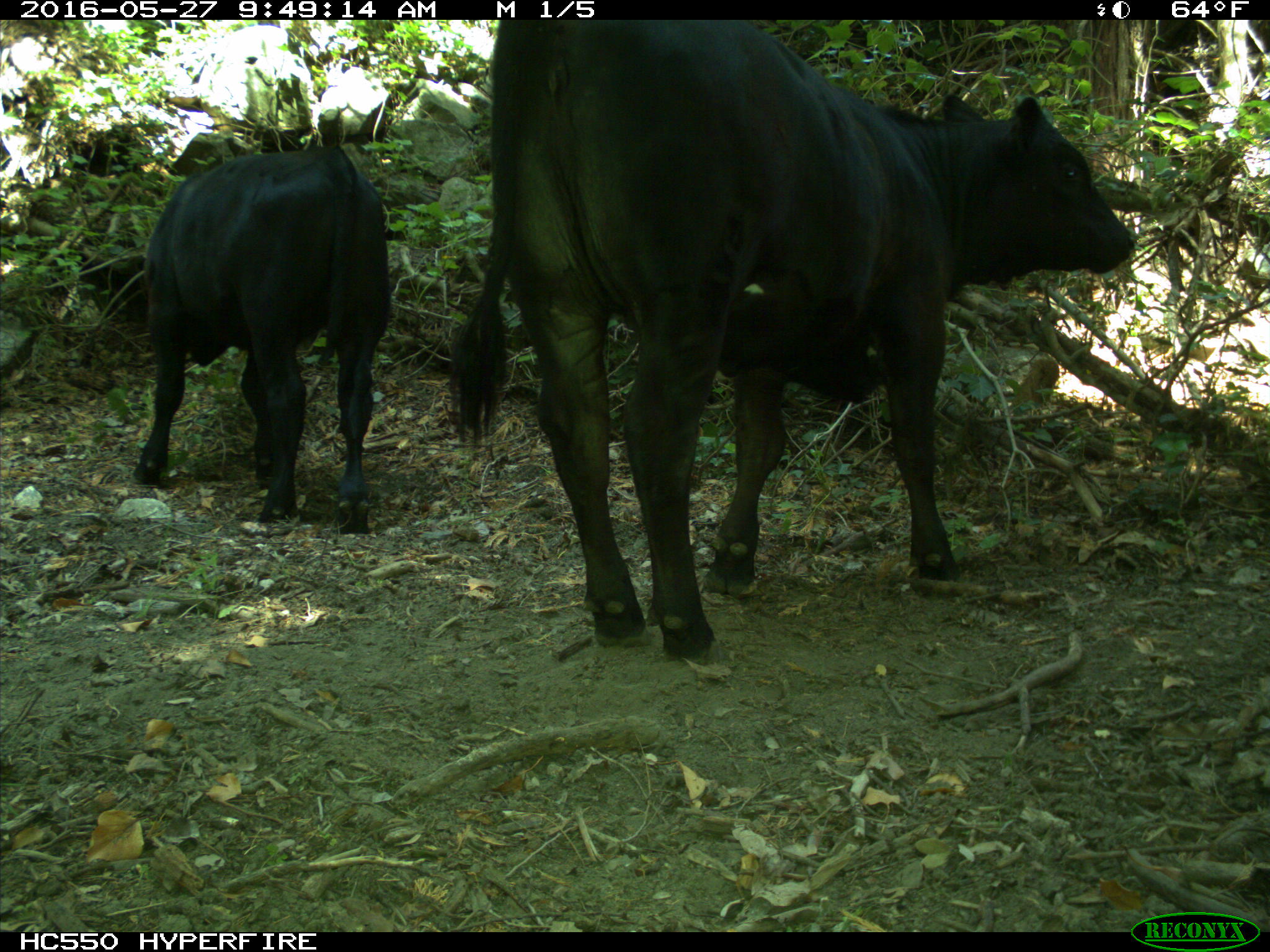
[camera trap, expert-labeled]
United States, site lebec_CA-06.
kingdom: Animalia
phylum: Chordata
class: Mammalia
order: Artiodactyla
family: Bovidae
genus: Bos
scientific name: Bos taurus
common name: domestic cow